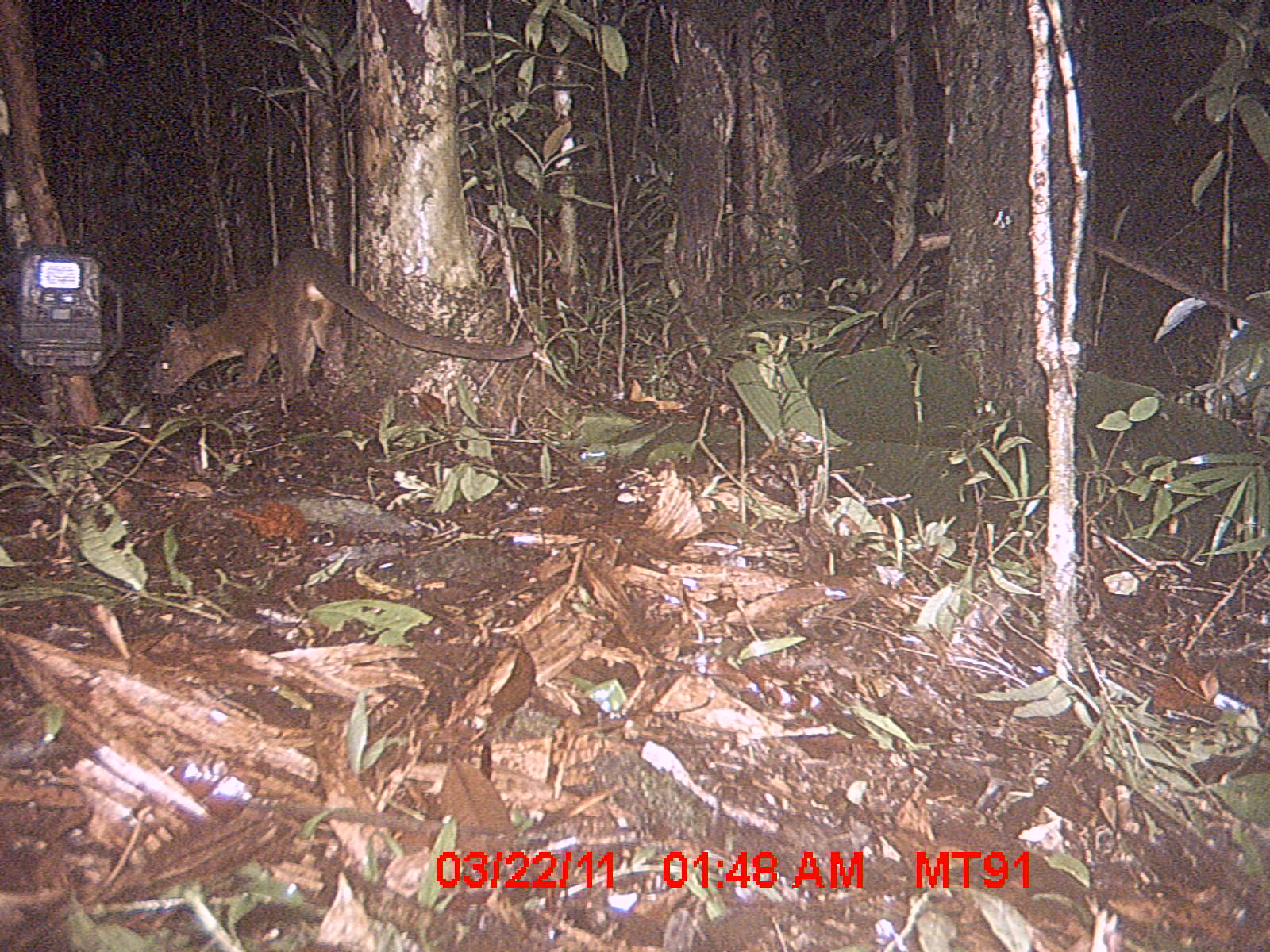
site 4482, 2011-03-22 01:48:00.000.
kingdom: Animalia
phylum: Chordata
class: Mammalia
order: Carnivora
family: Eupleridae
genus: Cryptoprocta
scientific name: Cryptoprocta ferox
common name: fossa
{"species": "Cryptoprocta ferox (fossa)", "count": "1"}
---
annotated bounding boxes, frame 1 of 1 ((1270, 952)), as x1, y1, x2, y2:
cryptoprocta ferox: 147, 253, 535, 396